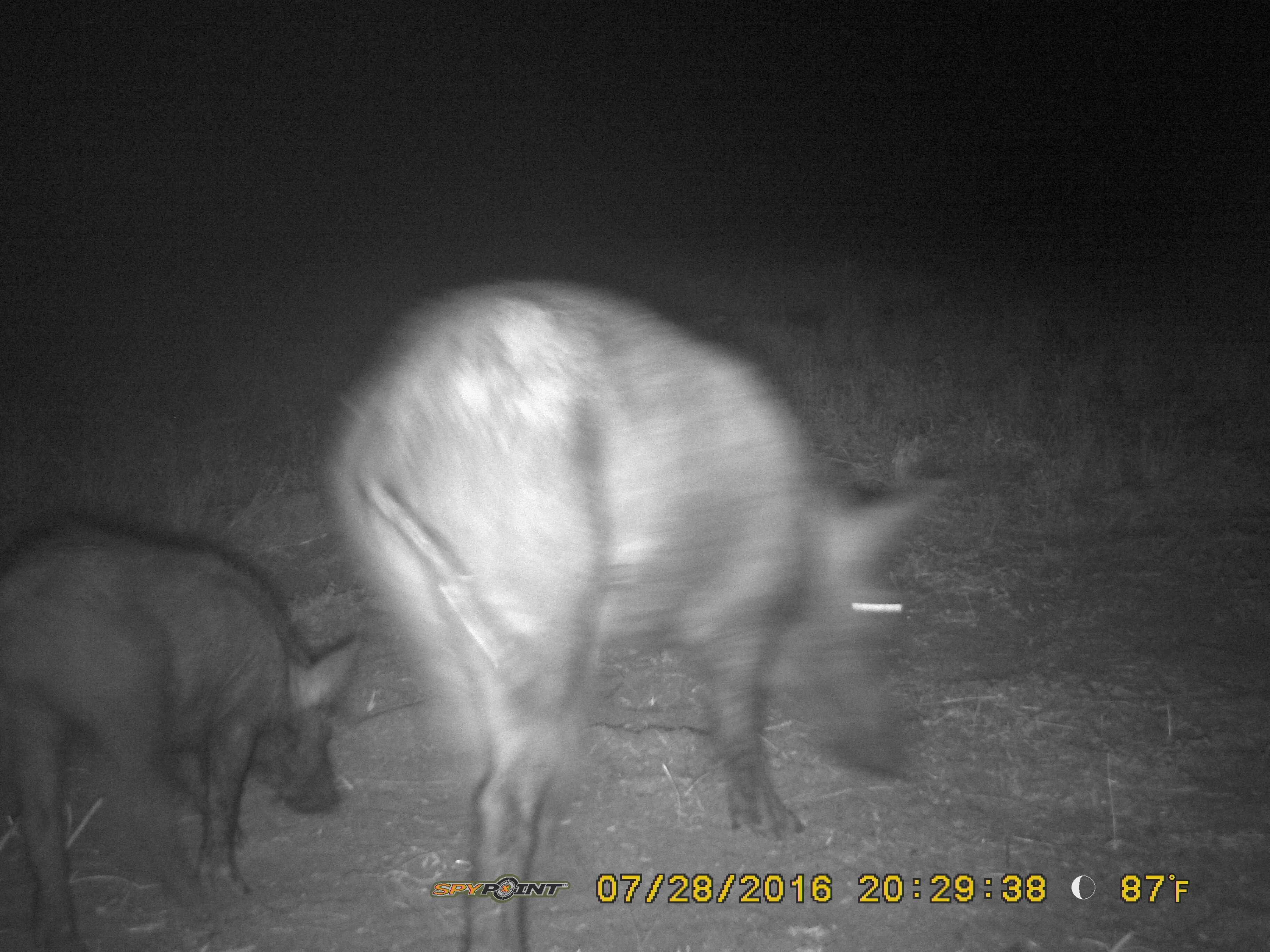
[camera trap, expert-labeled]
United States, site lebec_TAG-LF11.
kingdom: Animalia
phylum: Chordata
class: Mammalia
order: Artiodactyla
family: Suidae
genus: Sus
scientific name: Sus scrofa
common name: wild boar